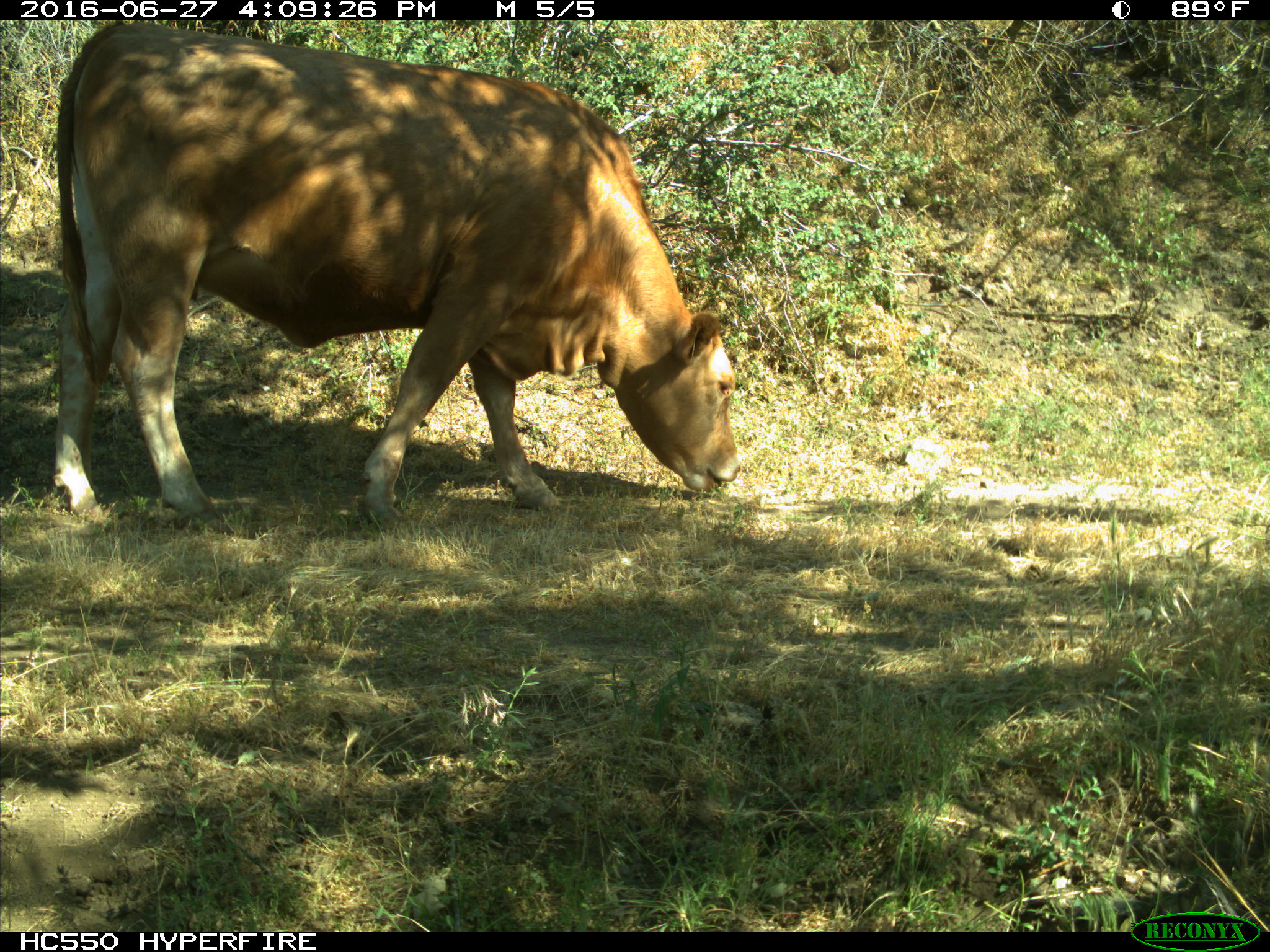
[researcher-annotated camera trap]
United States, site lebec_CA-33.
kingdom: Animalia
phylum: Chordata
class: Mammalia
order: Artiodactyla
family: Bovidae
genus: Bos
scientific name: Bos taurus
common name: domestic cow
Bos taurus (domestic cow).